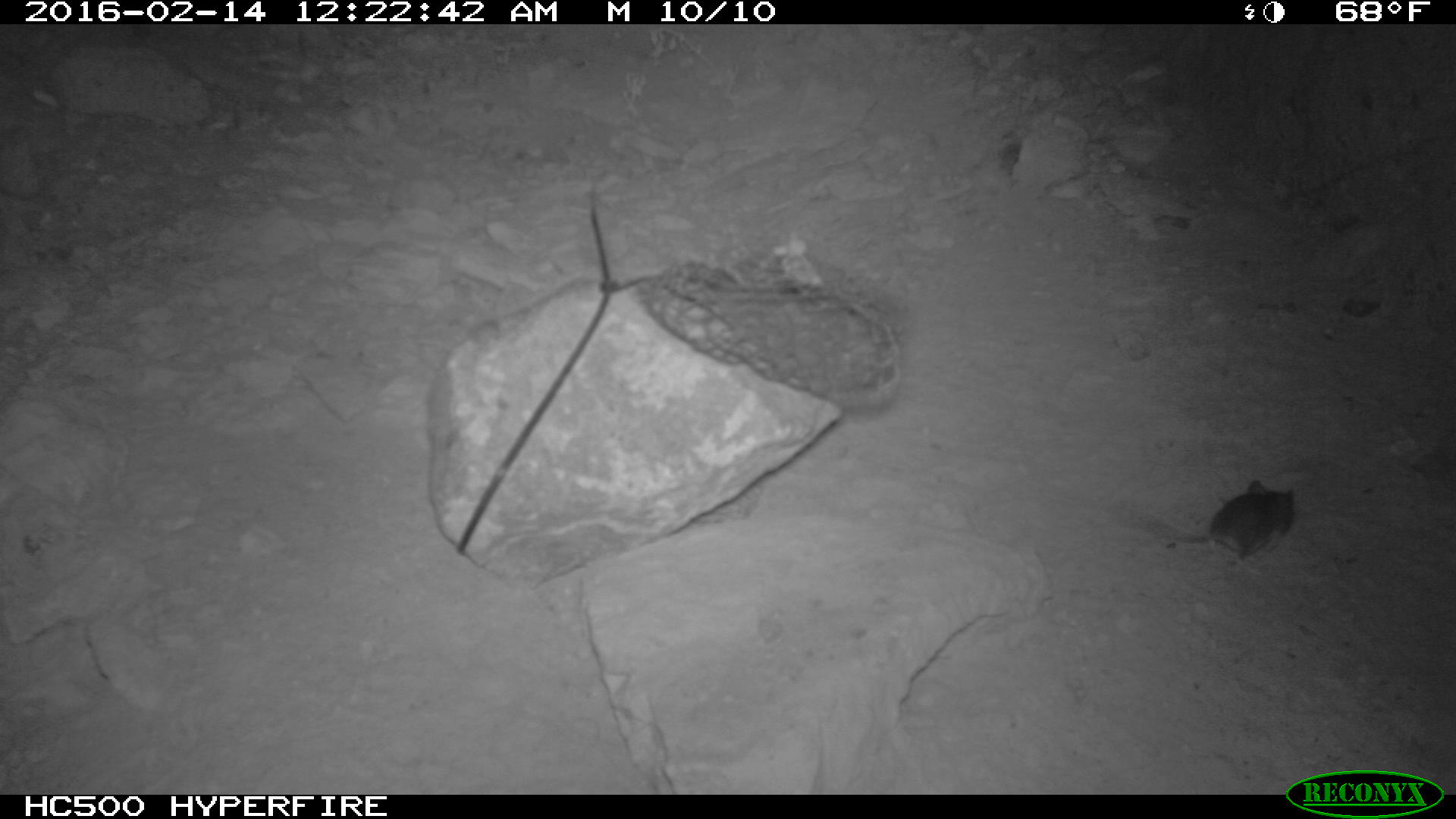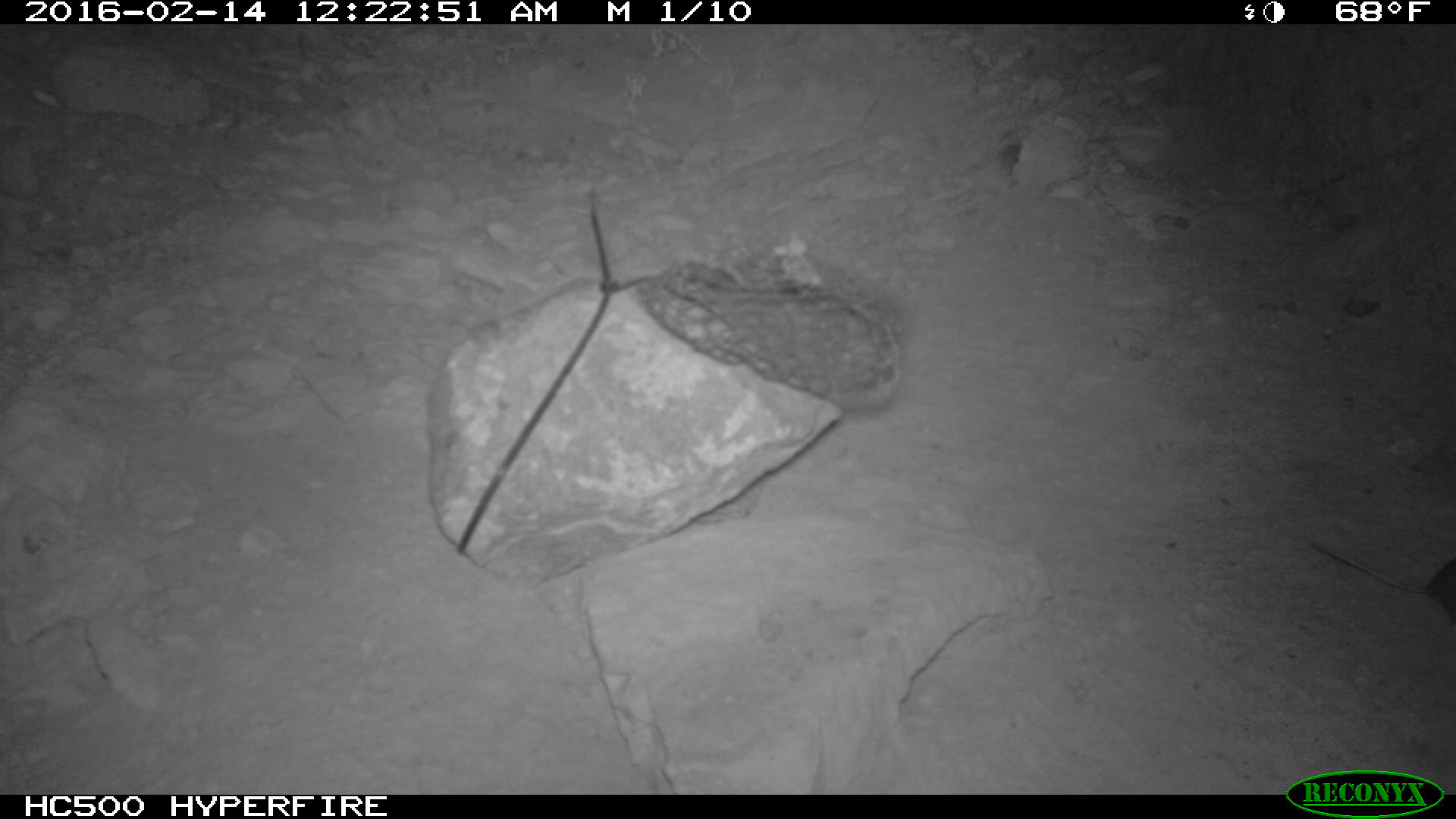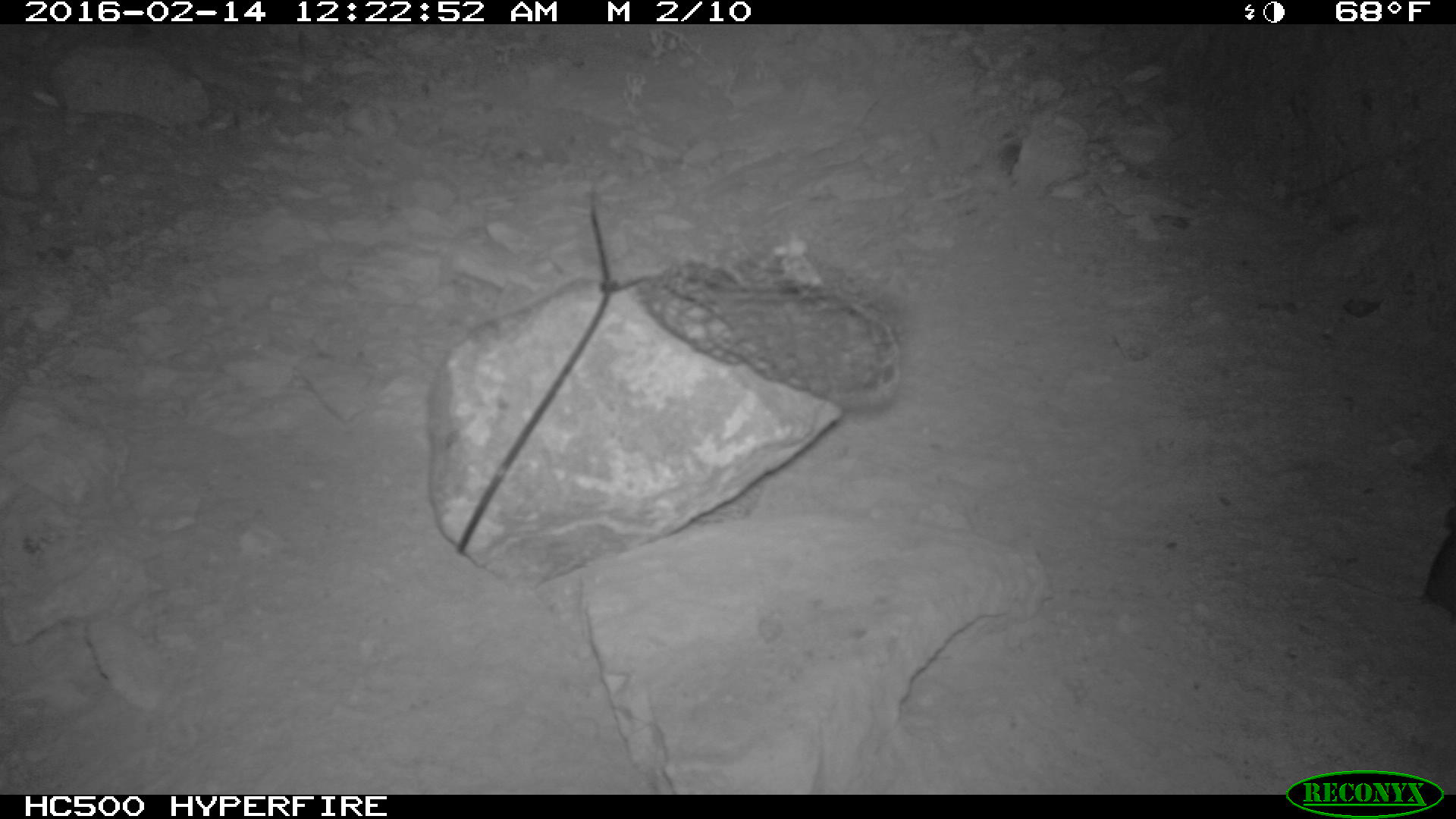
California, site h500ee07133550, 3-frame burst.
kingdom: Animalia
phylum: Chordata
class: Mammalia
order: Rodentia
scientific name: Rodentia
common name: rodent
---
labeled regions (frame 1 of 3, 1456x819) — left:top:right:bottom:
rodent: 1126:479:1295:559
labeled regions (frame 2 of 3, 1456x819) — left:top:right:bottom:
rodent: 1310:540:1455:623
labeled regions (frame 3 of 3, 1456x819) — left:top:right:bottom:
rodent: 1303:513:1455:622